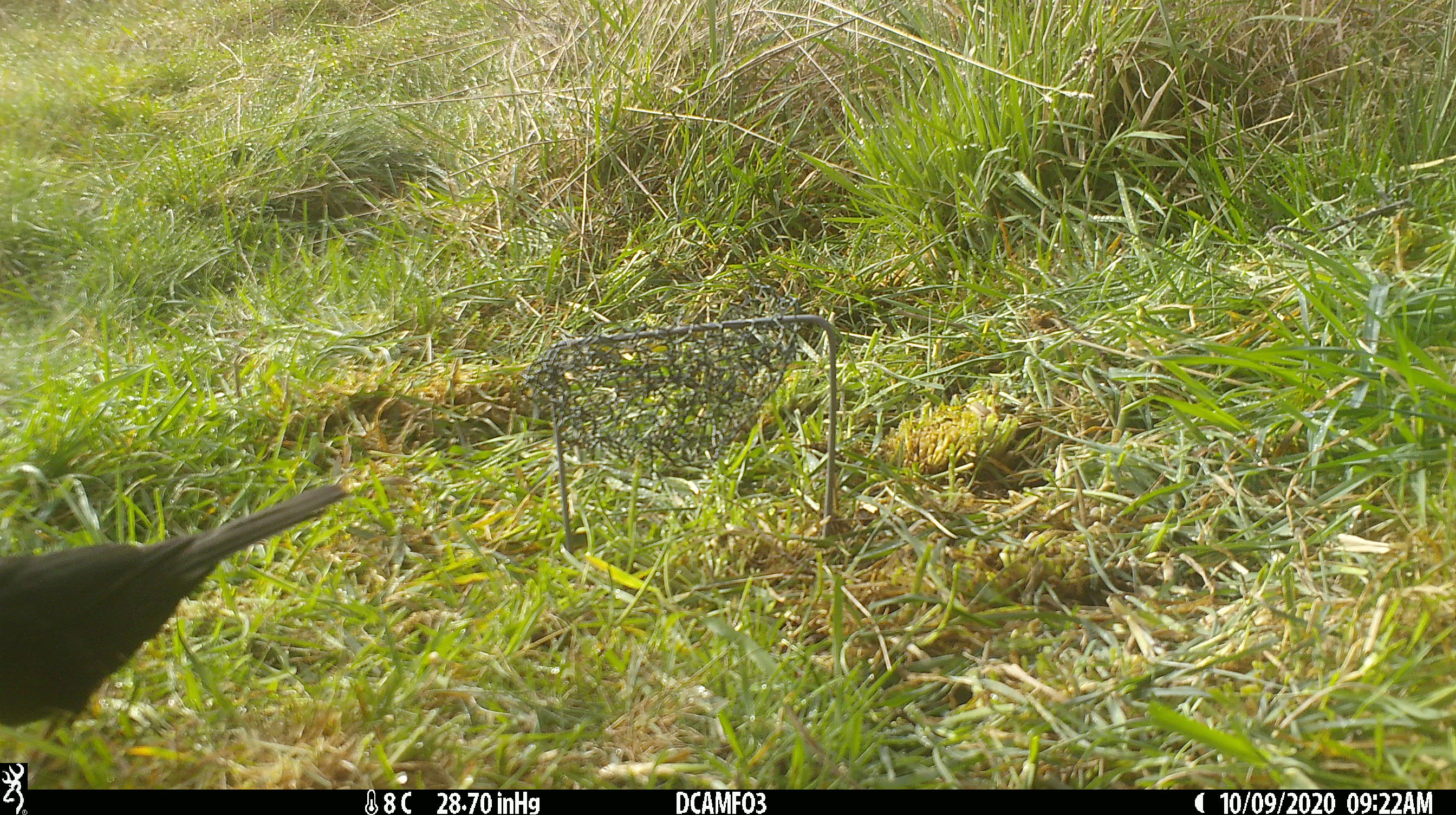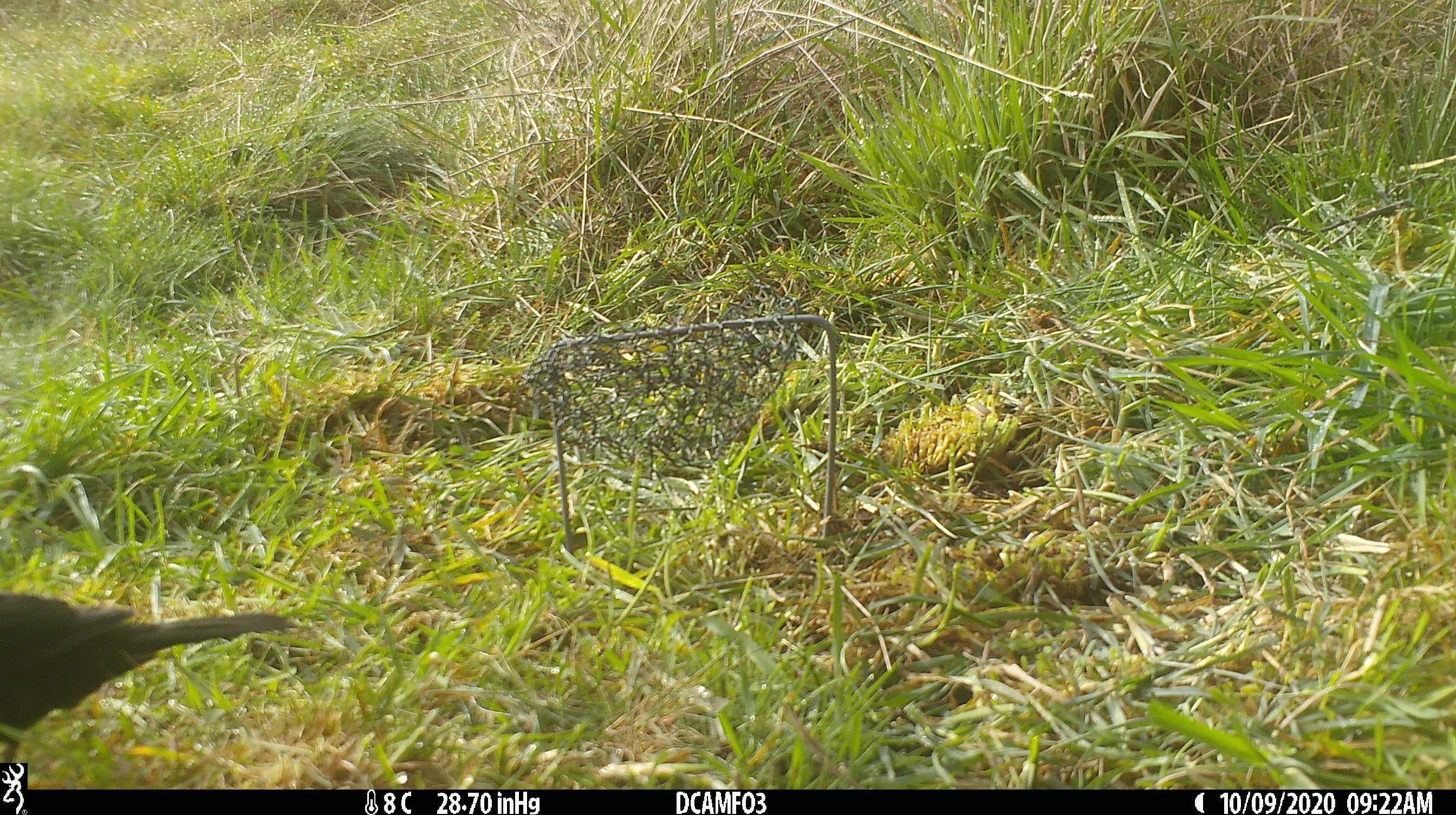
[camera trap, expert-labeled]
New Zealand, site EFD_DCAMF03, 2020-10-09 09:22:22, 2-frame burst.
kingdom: Animalia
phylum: Chordata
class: Aves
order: Passeriformes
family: Turdidae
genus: Turdus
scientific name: Turdus merula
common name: eurasian blackbird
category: blackbird